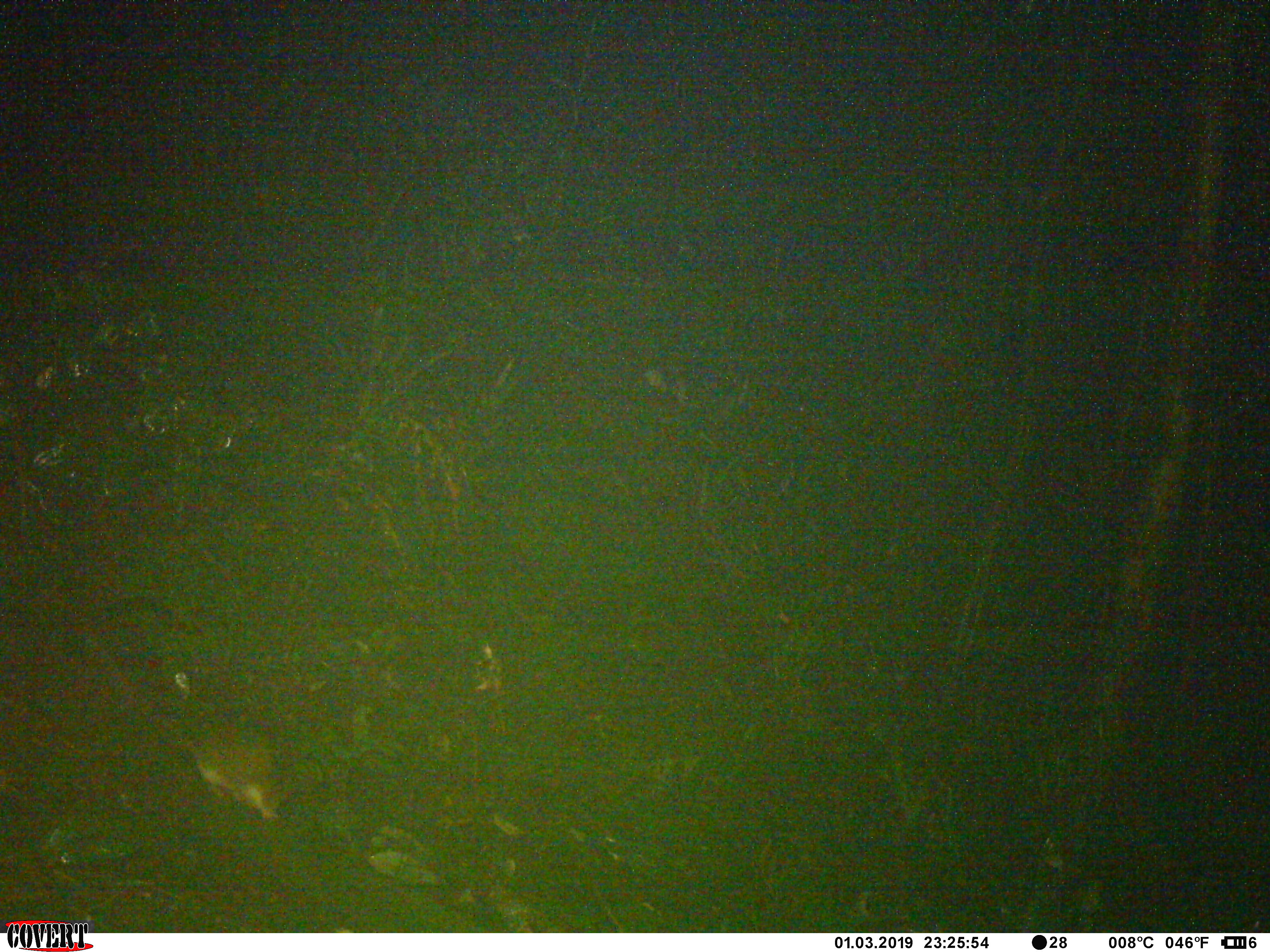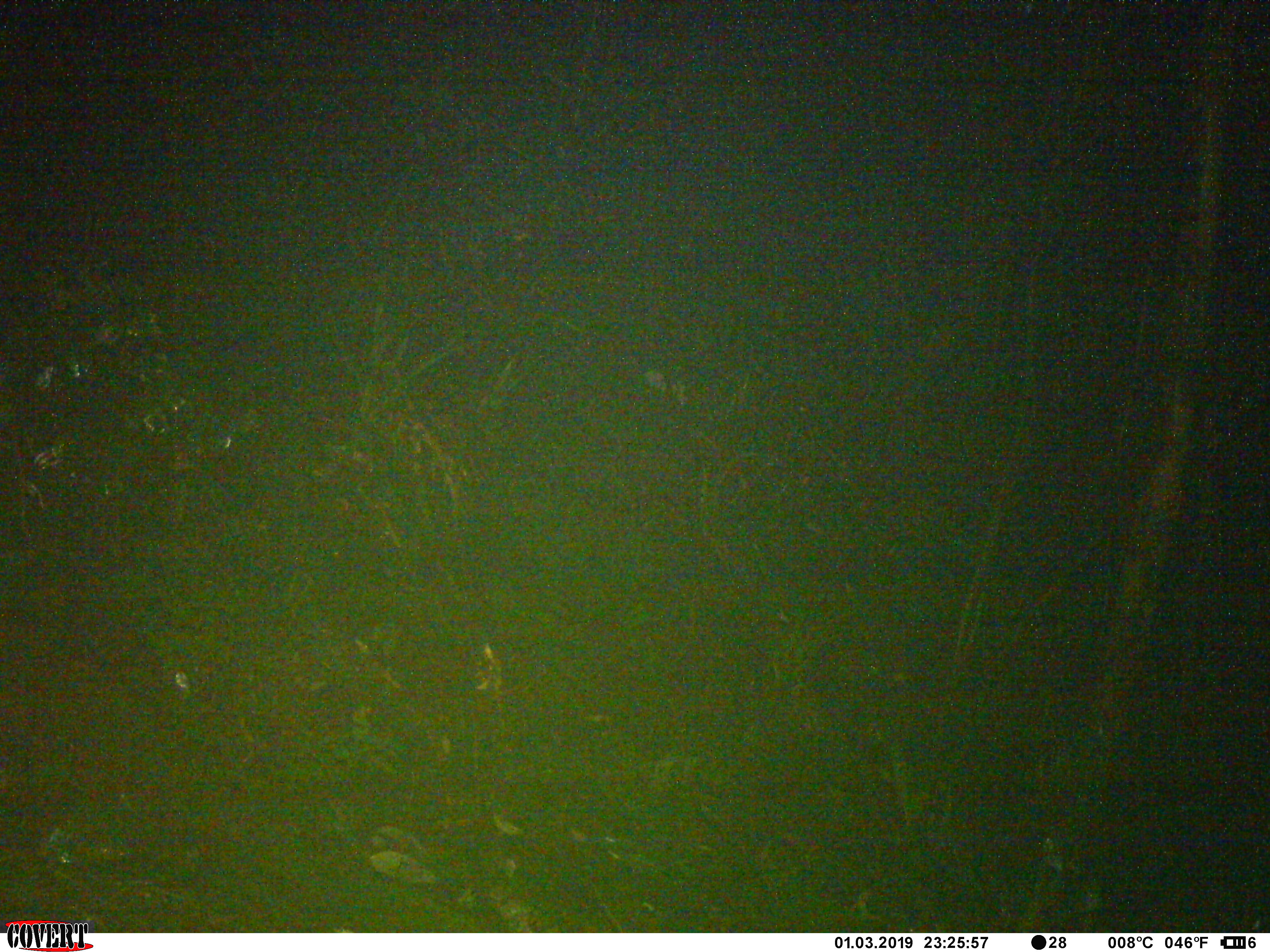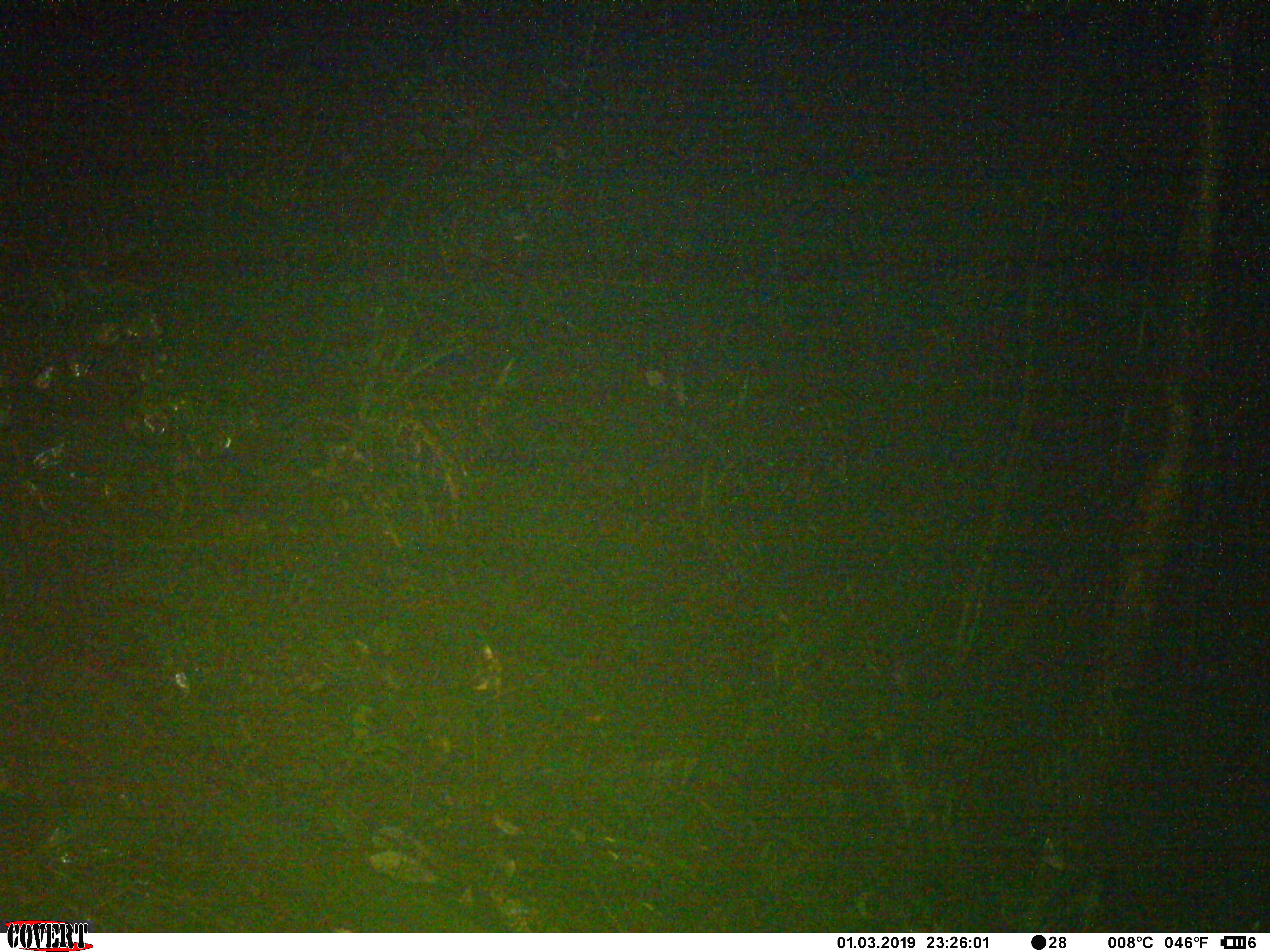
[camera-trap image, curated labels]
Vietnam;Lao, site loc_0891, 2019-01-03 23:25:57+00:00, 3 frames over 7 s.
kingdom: Animalia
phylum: Chordata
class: Mammalia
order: Rodentia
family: Muridae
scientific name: Muridae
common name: old-world mice and rats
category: unidentified murid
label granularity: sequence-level